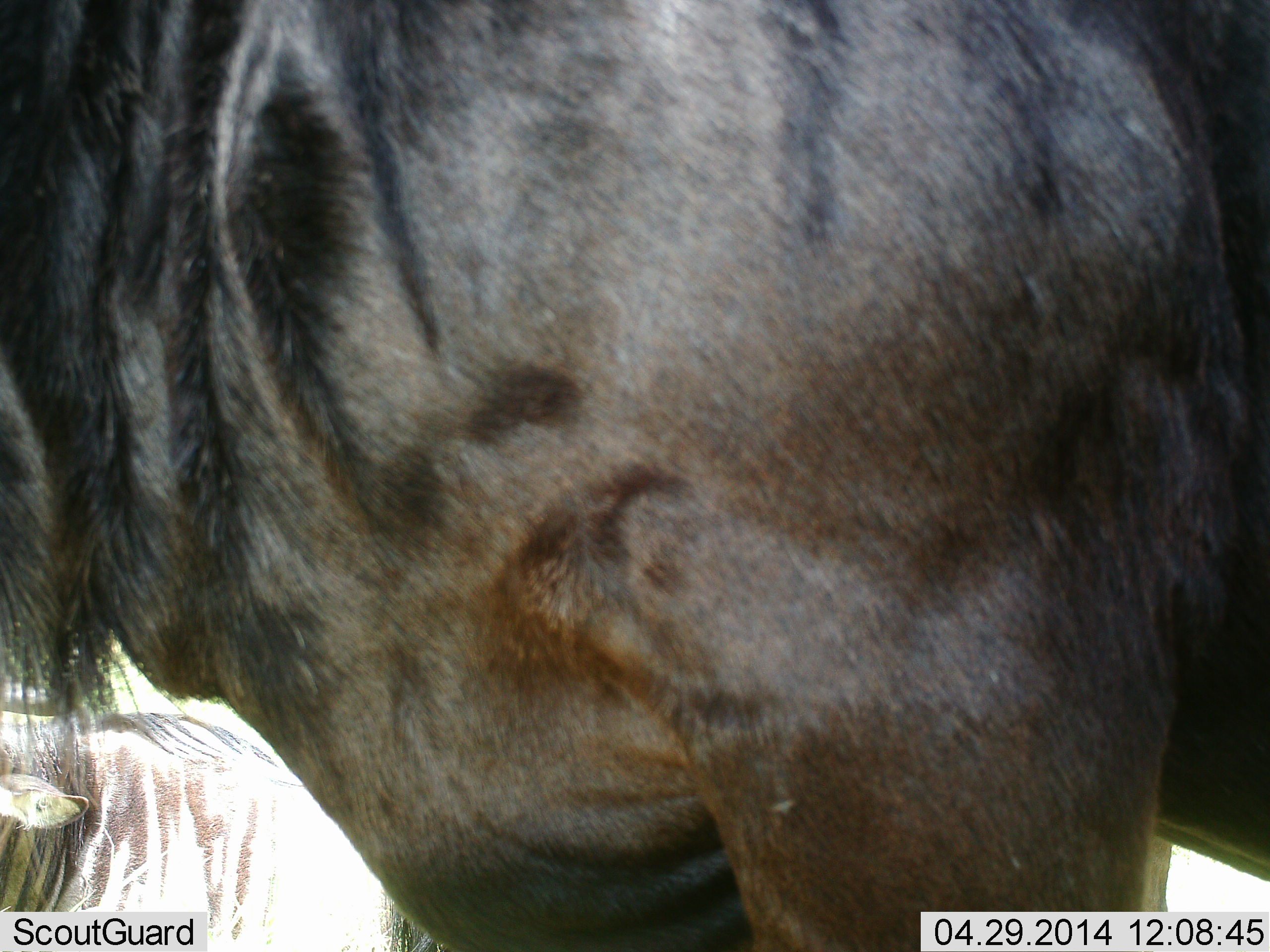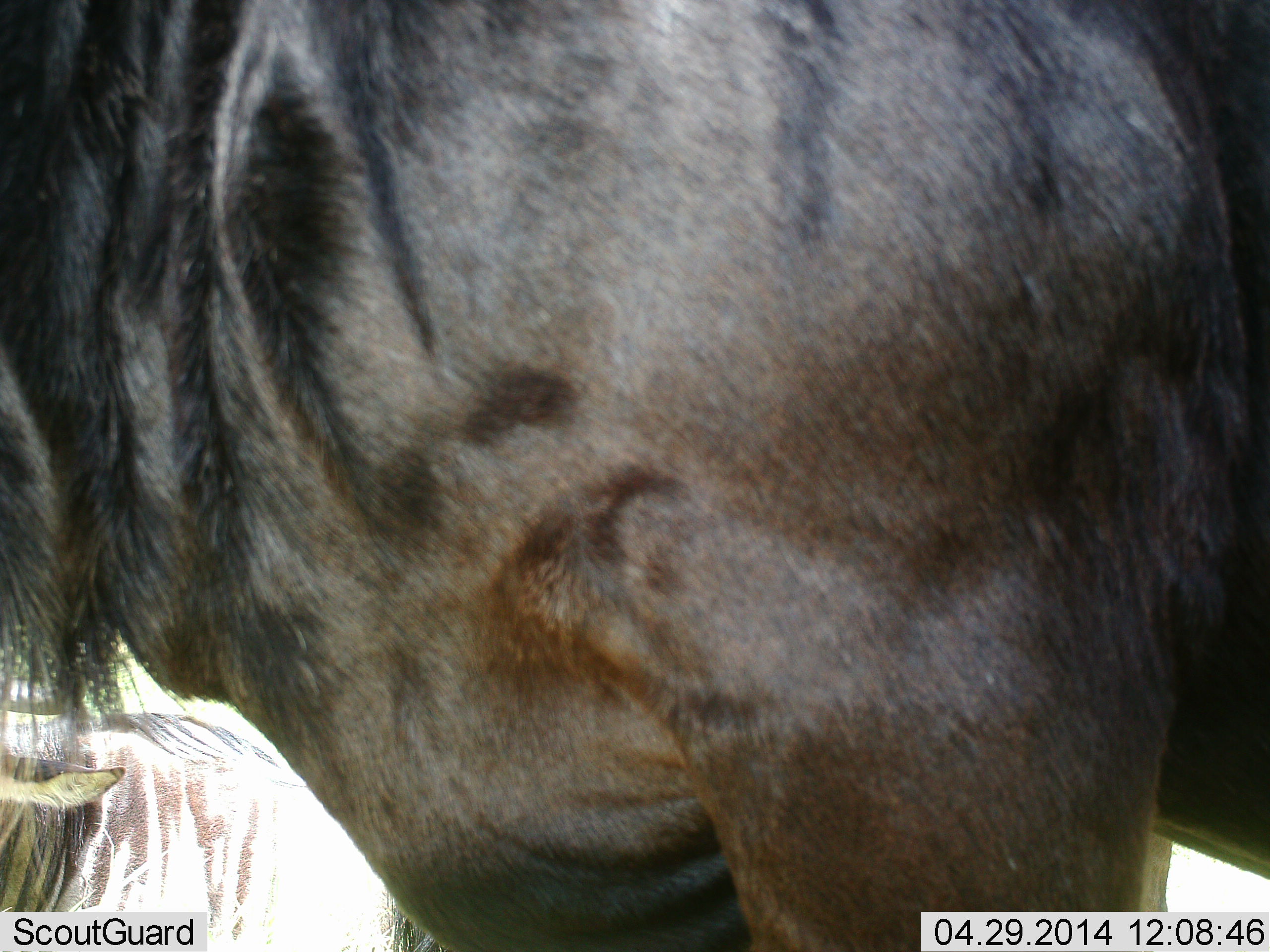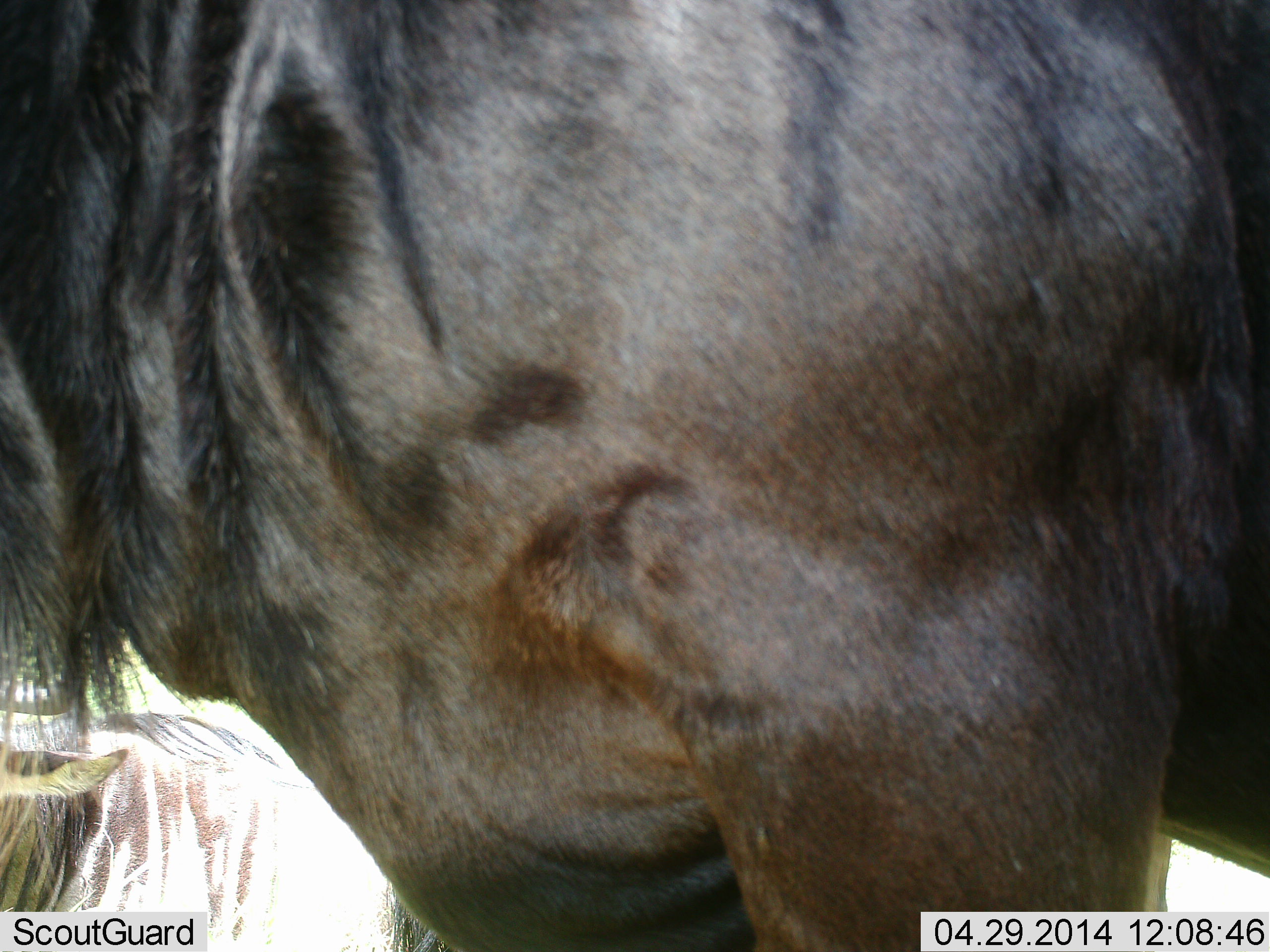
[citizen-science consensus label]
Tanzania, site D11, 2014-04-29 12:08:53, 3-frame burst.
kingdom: Animalia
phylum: Chordata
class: Mammalia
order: Artiodactyla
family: Bovidae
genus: Connochaetes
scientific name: Connochaetes taurinus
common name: blue wildebeest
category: wildebeest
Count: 2.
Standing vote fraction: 100%.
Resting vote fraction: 20%.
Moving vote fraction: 0%.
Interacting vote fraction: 0%.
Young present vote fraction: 0%.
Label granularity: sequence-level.